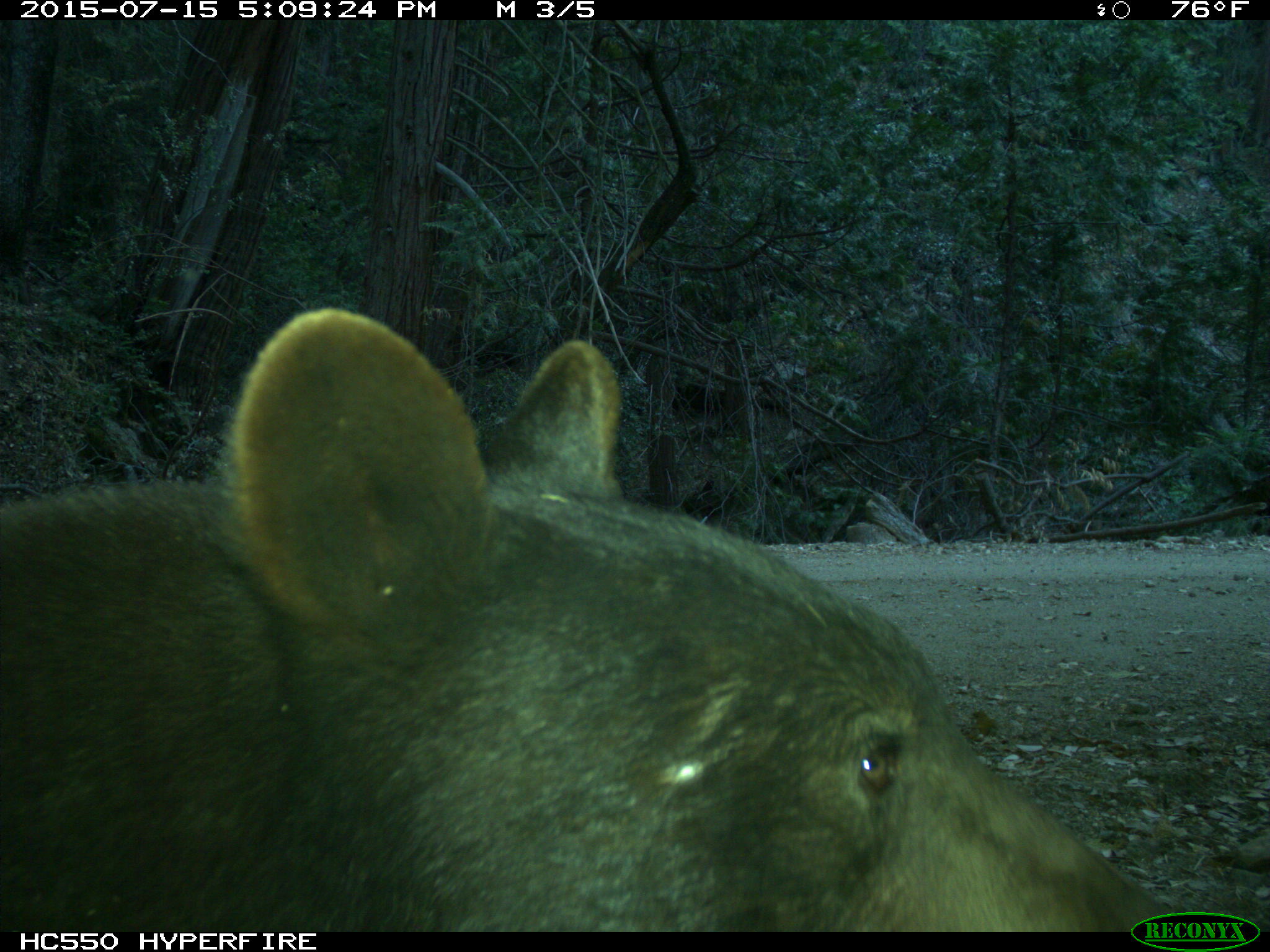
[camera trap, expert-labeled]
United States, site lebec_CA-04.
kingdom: Animalia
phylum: Chordata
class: Mammalia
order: Carnivora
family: Ursidae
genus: Ursus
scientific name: Ursus americanus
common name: american black bear